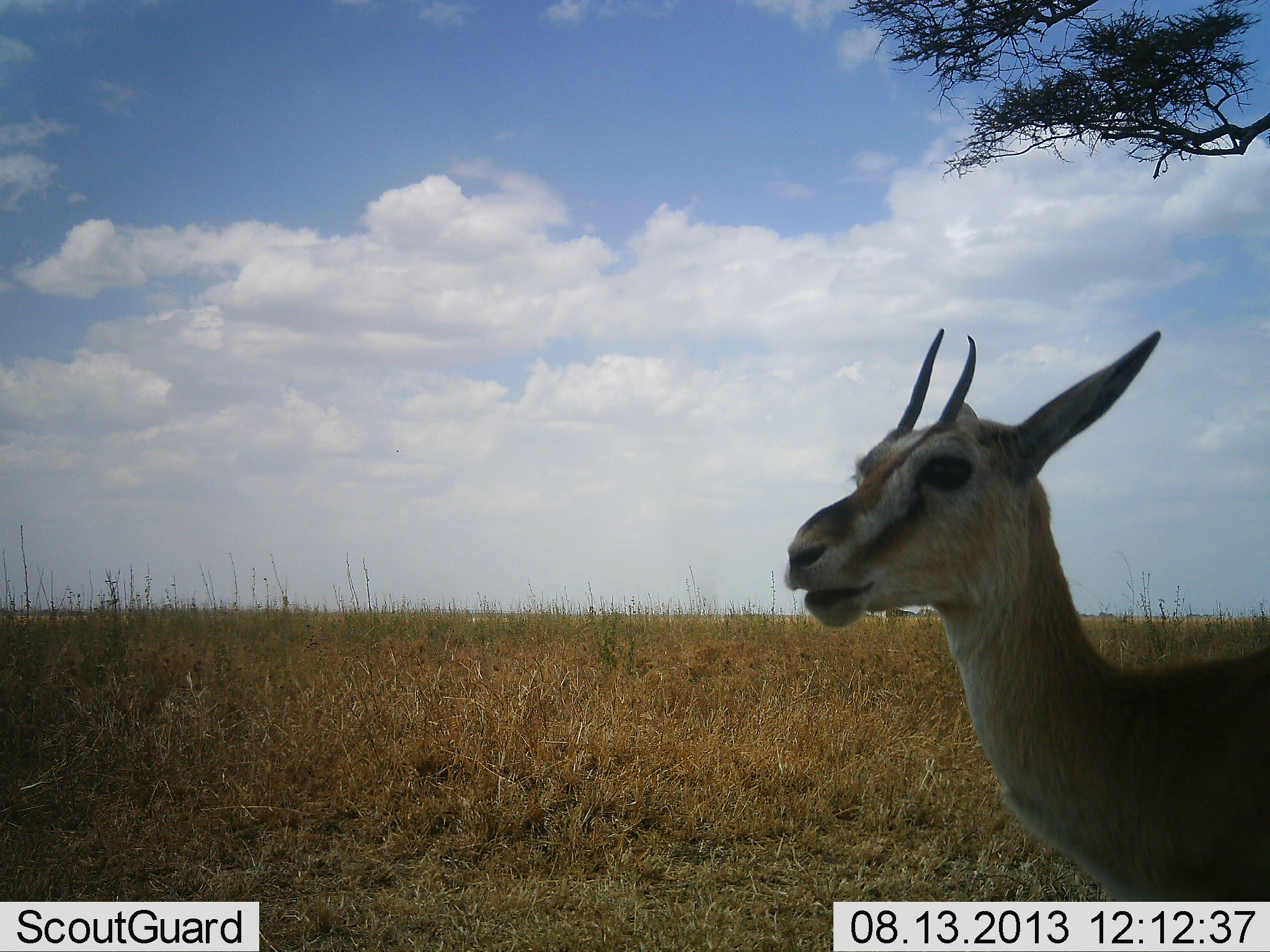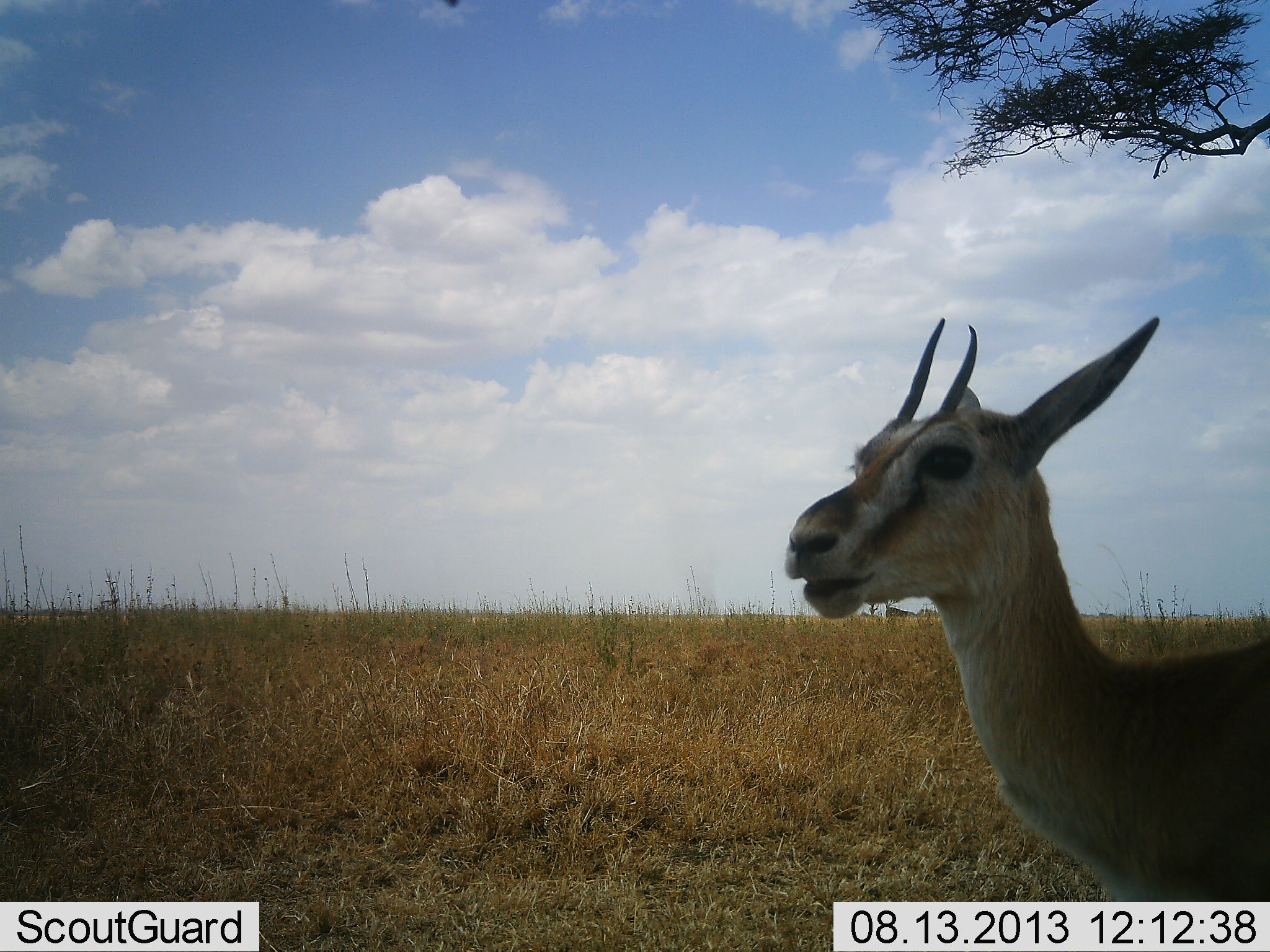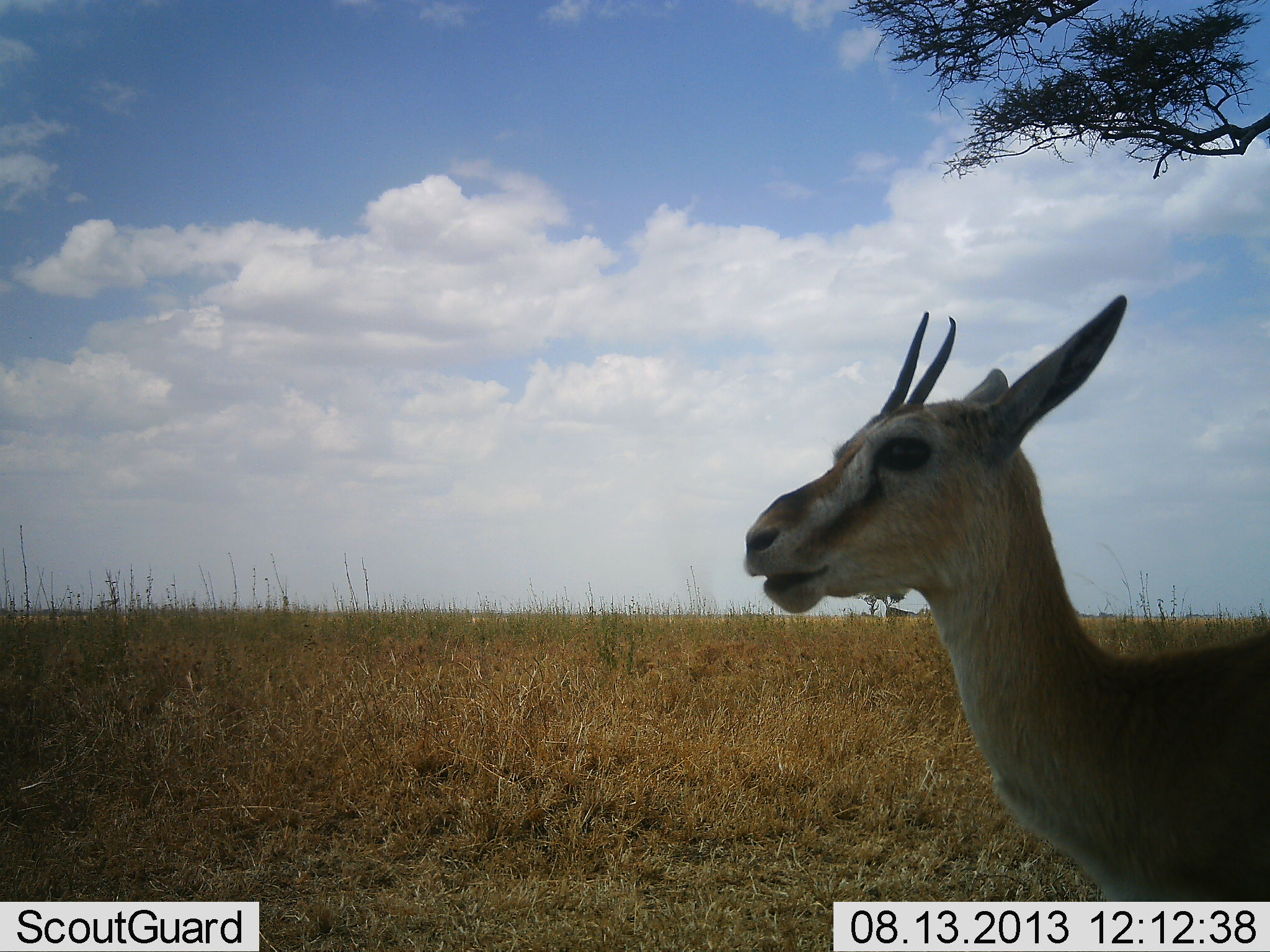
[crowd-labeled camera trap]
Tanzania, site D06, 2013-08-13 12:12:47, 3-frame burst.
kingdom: Animalia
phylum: Chordata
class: Mammalia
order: Artiodactyla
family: Bovidae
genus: Eudorcas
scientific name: Eudorcas thomsonii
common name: thomson's gazelle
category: gazellethomsons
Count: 1.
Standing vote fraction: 100%.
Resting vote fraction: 0%.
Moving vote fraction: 0%.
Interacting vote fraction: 0%.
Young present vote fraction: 4%.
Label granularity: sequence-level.